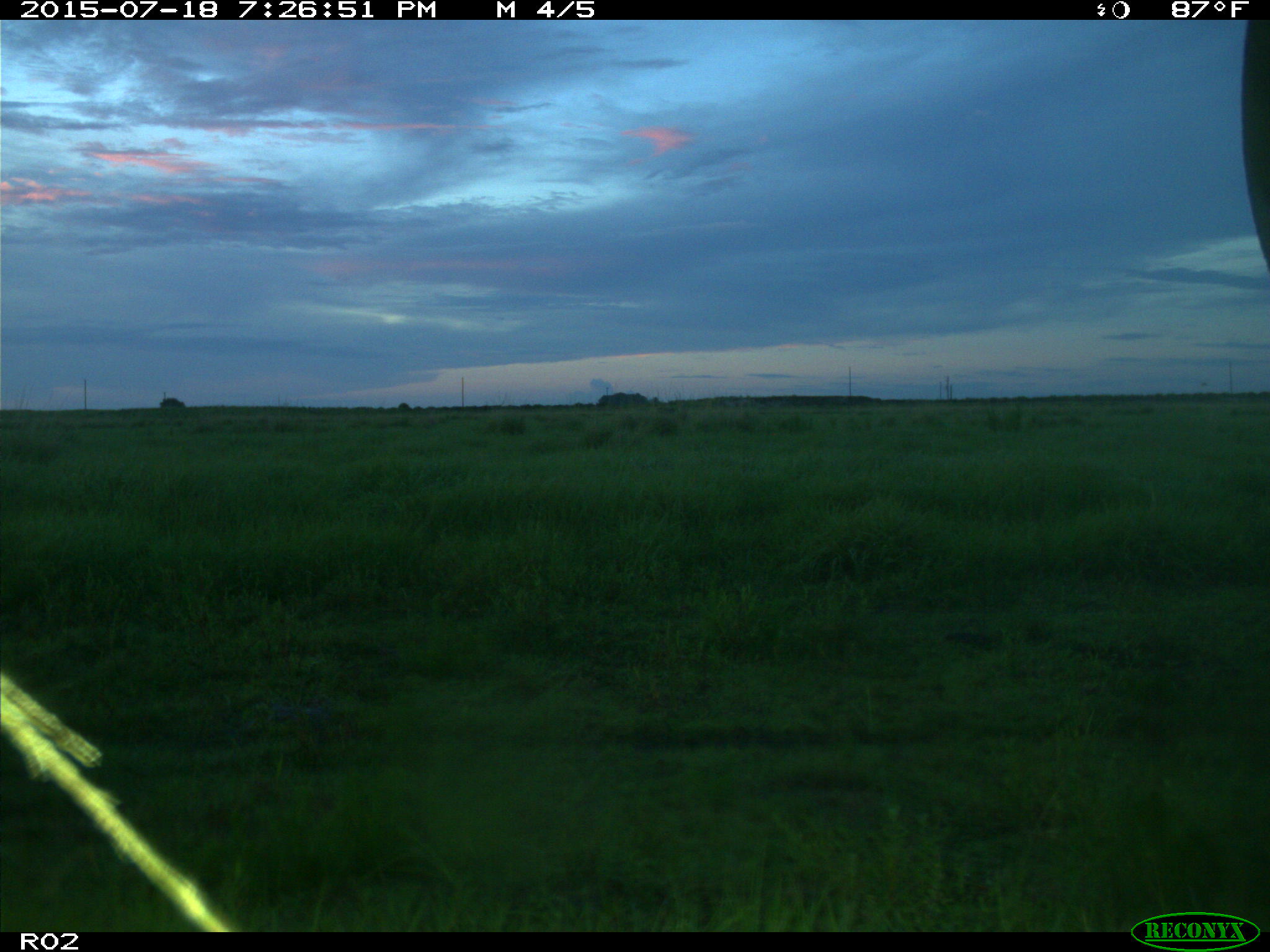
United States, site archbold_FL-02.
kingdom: Animalia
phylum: Chordata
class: Mammalia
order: Artiodactyla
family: Bovidae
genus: Bos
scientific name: Bos taurus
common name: domestic cow